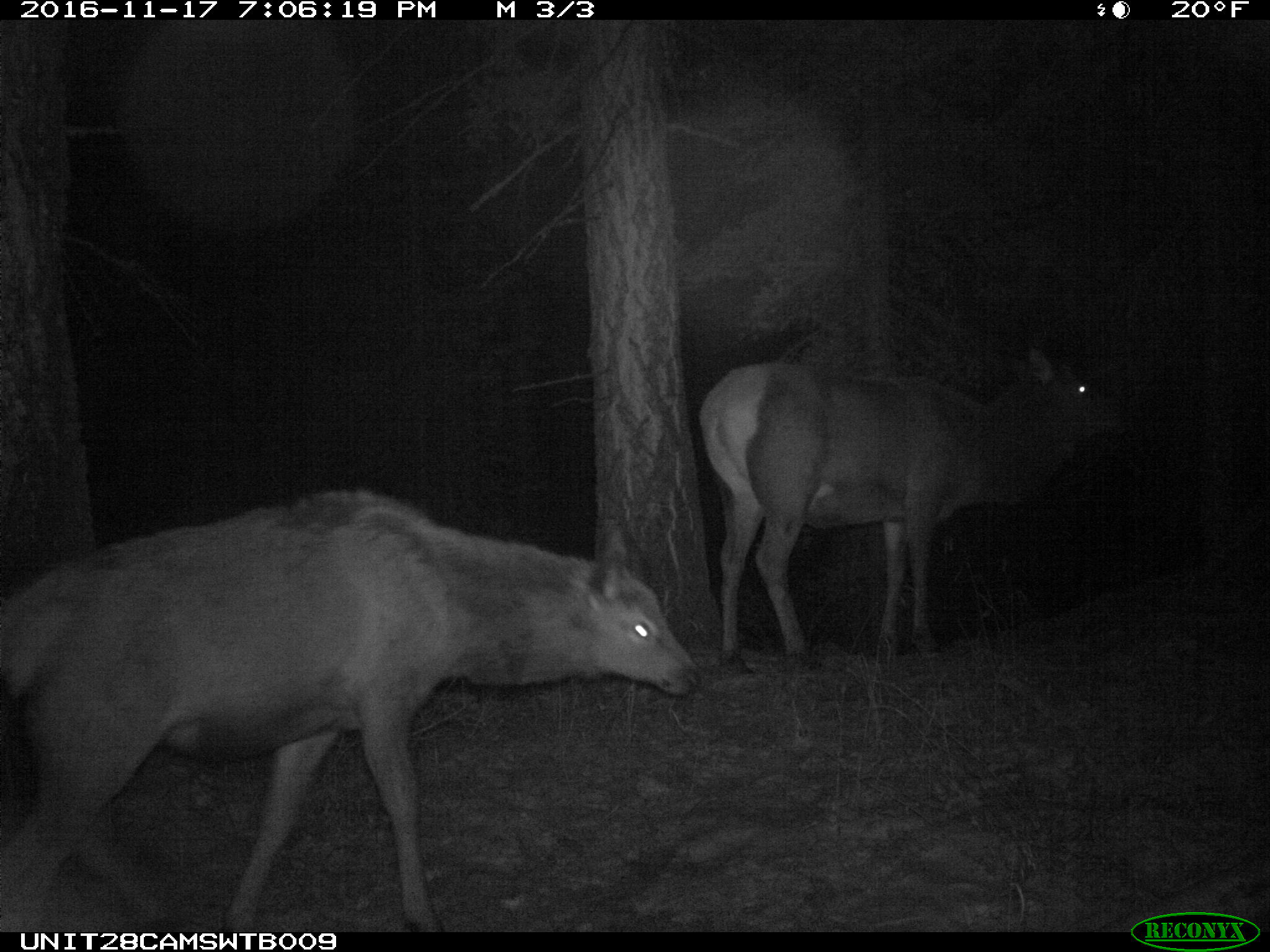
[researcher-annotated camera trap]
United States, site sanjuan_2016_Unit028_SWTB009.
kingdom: Animalia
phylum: Chordata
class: Mammalia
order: Artiodactyla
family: Cervidae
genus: Cervus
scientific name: Cervus elaphus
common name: red deer